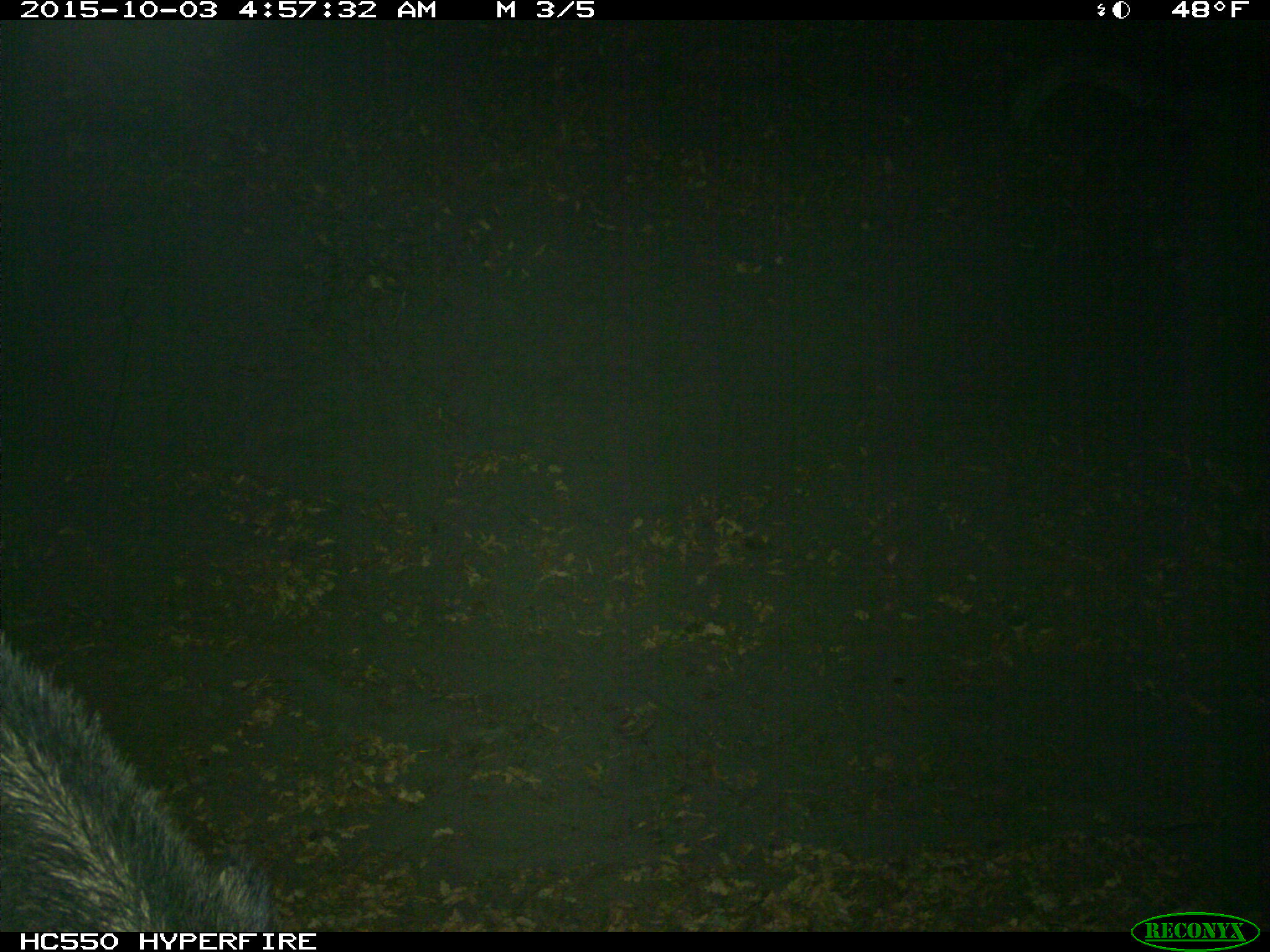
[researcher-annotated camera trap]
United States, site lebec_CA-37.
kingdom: Animalia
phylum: Chordata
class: Mammalia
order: Artiodactyla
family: Suidae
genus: Sus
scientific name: Sus scrofa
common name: wild boar